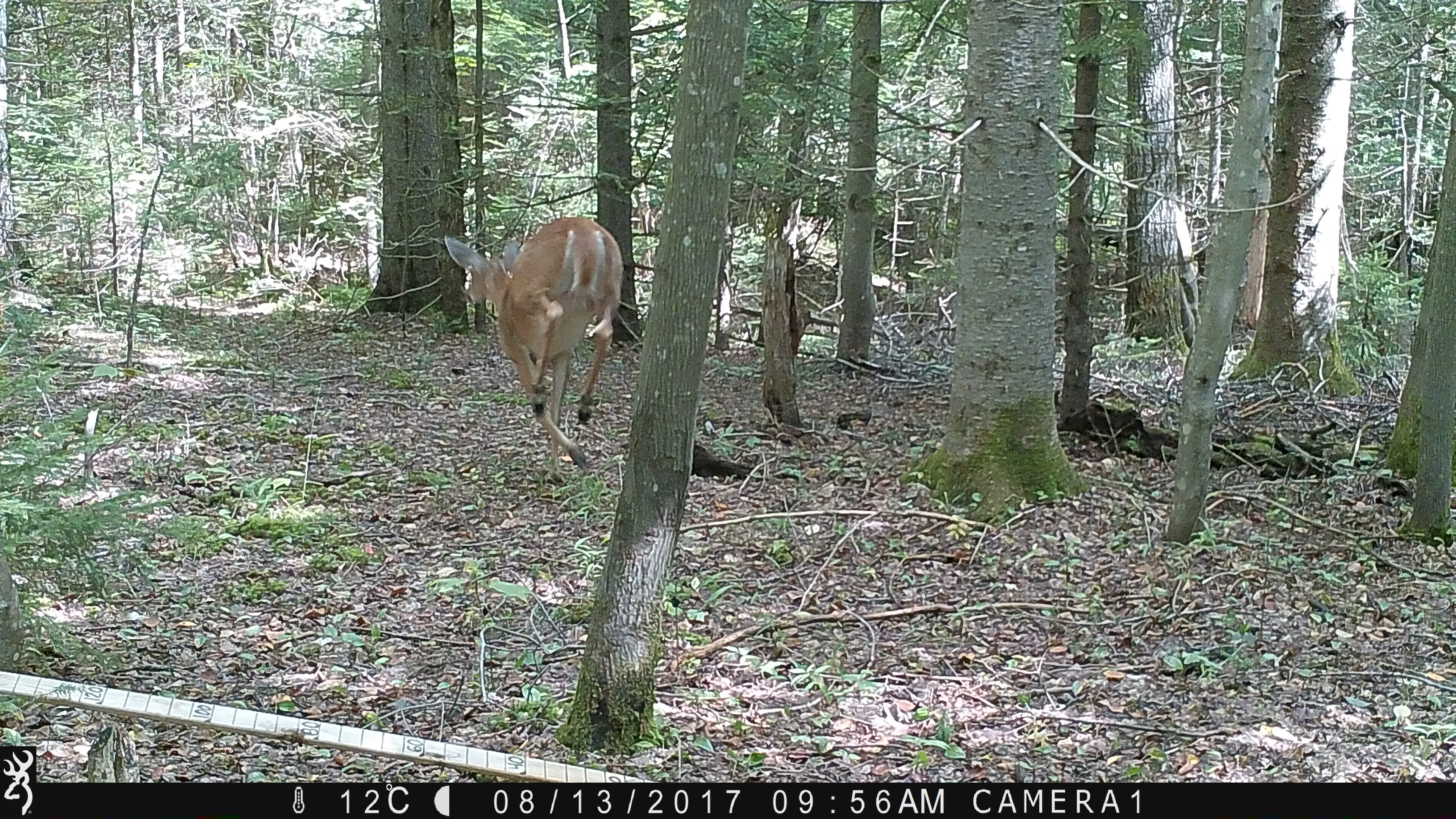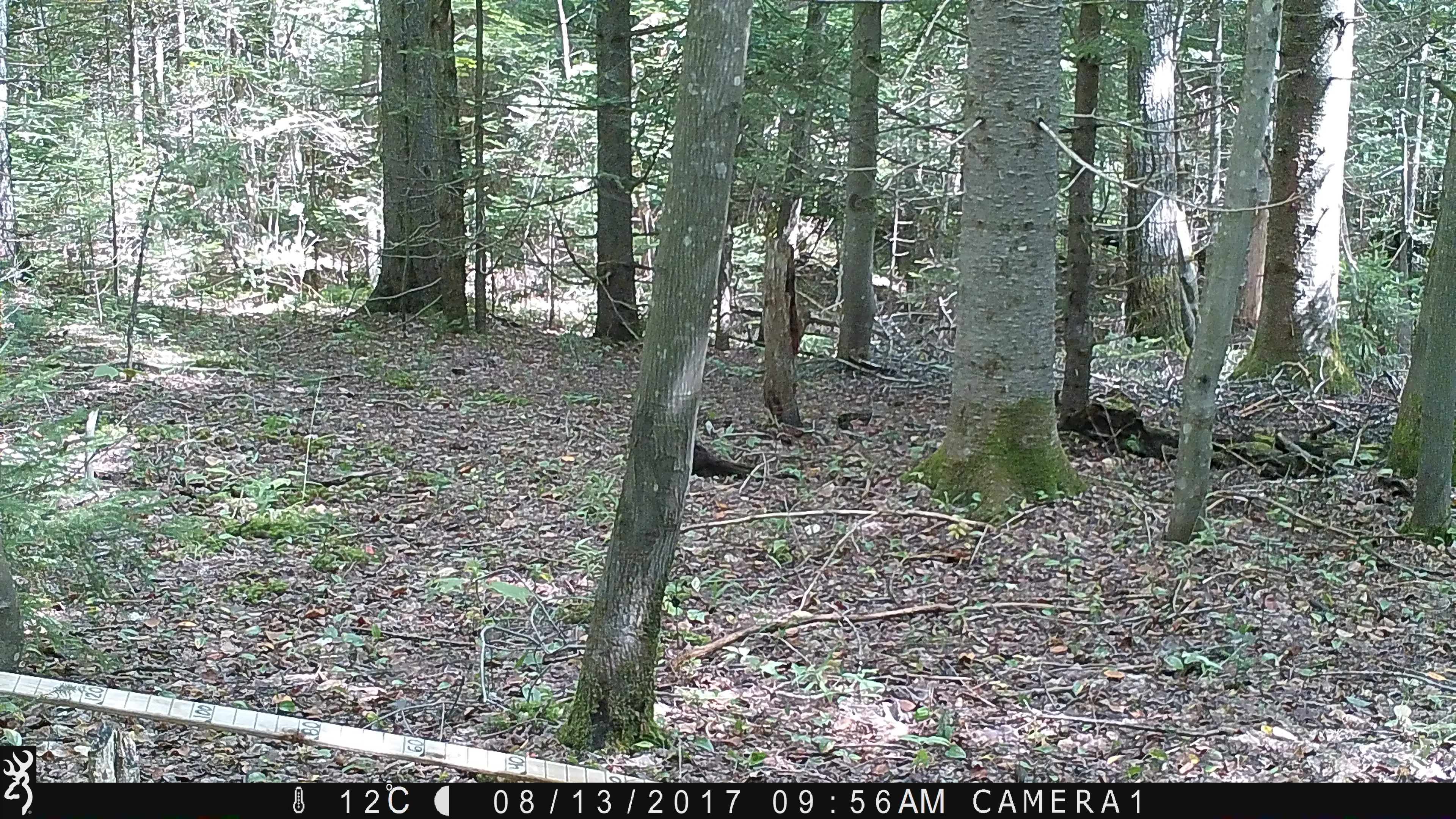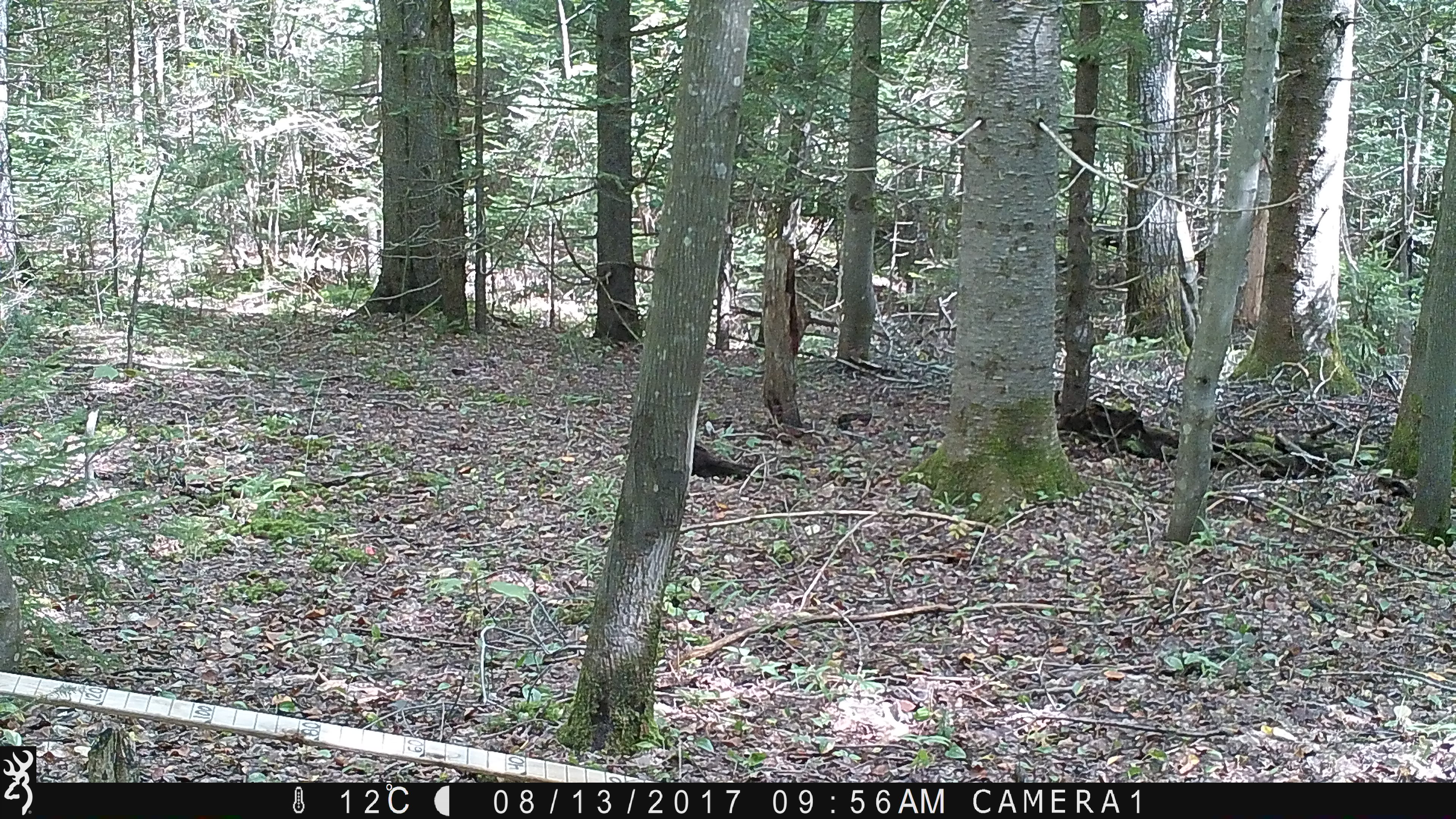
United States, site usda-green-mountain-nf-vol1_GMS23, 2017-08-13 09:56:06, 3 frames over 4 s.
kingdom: Animalia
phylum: Chordata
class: Mammalia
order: Artiodactyla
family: Cervidae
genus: Odocoileus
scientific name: Odocoileus virginianus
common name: white-tailed deer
White-tailed deer (Odocoileus virginianus).